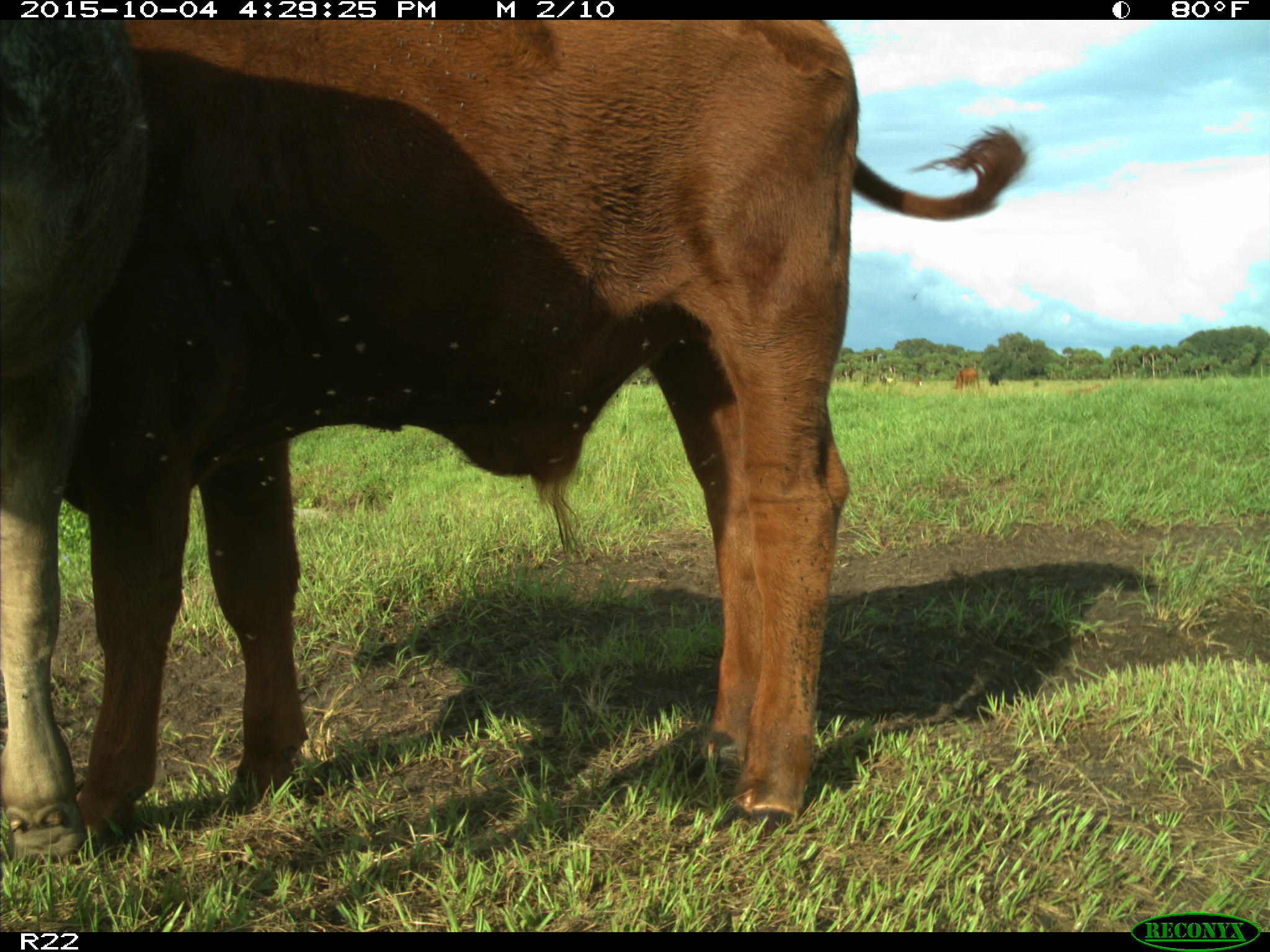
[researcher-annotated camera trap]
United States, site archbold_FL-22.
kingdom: Animalia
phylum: Chordata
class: Mammalia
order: Artiodactyla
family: Bovidae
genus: Bos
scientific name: Bos taurus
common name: domestic cow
Bos taurus (domestic cow).